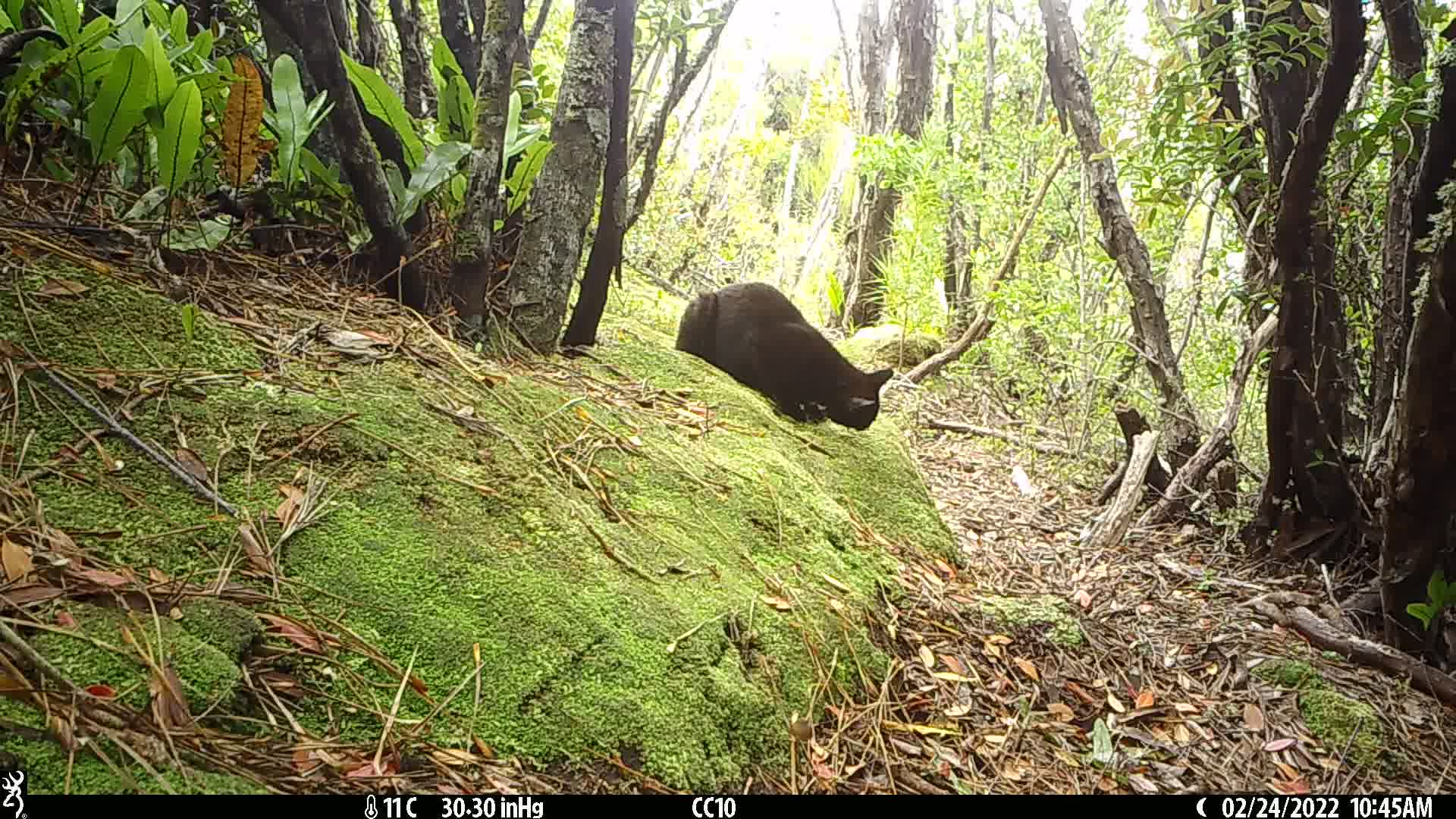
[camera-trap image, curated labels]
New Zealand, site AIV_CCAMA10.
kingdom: Animalia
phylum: Chordata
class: Mammalia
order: Carnivora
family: Felidae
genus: Felis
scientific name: Felis catus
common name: domestic cat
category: cat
Cat (domestic cat) (Felis catus).